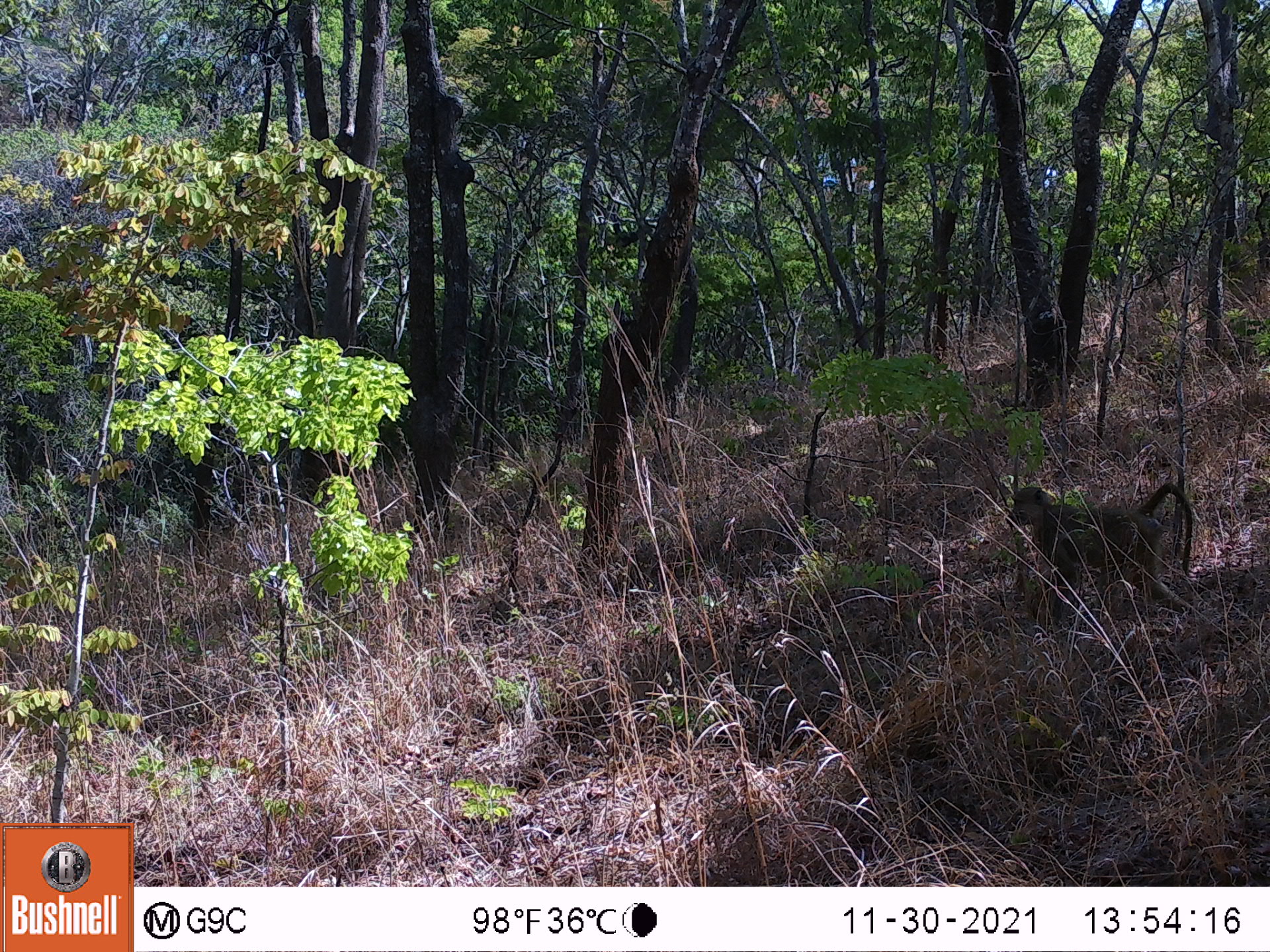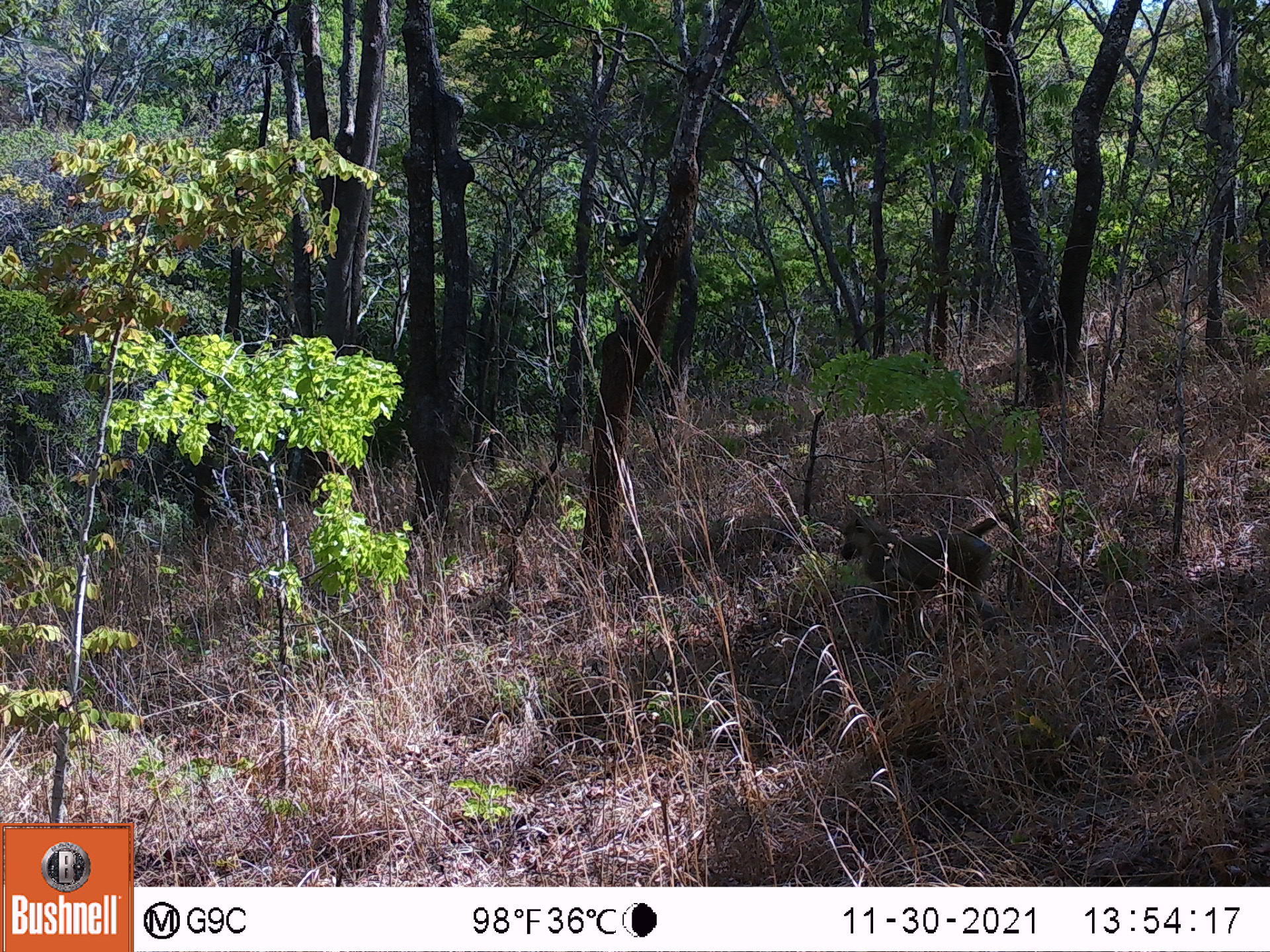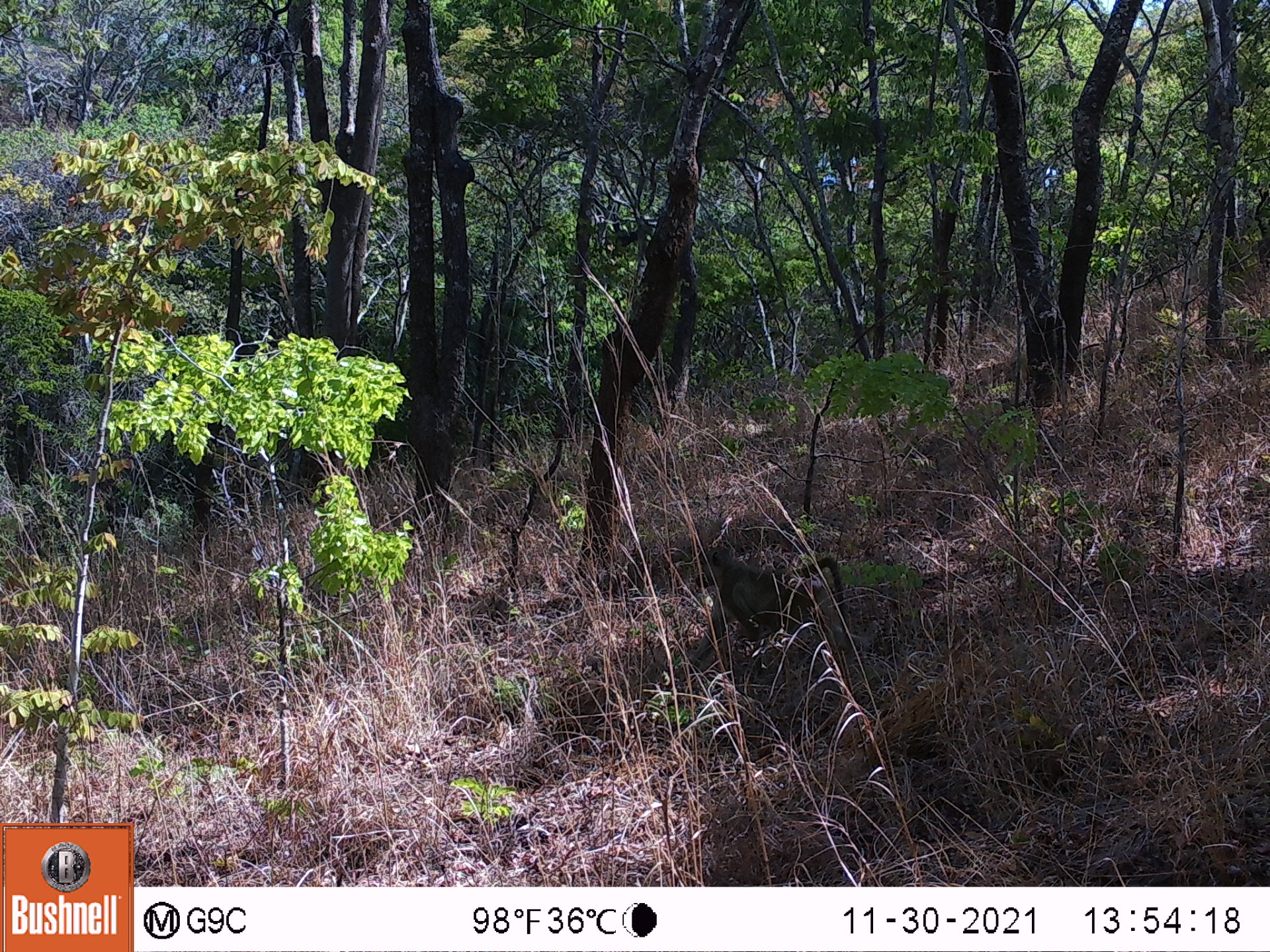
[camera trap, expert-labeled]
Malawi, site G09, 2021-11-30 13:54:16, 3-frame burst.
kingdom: Animalia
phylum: Chordata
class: Mammalia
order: Primates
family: Cercopithecidae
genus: Papio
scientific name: Papio cynocephalus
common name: yellow baboon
Yellow baboon (Papio cynocephalus), count 1.